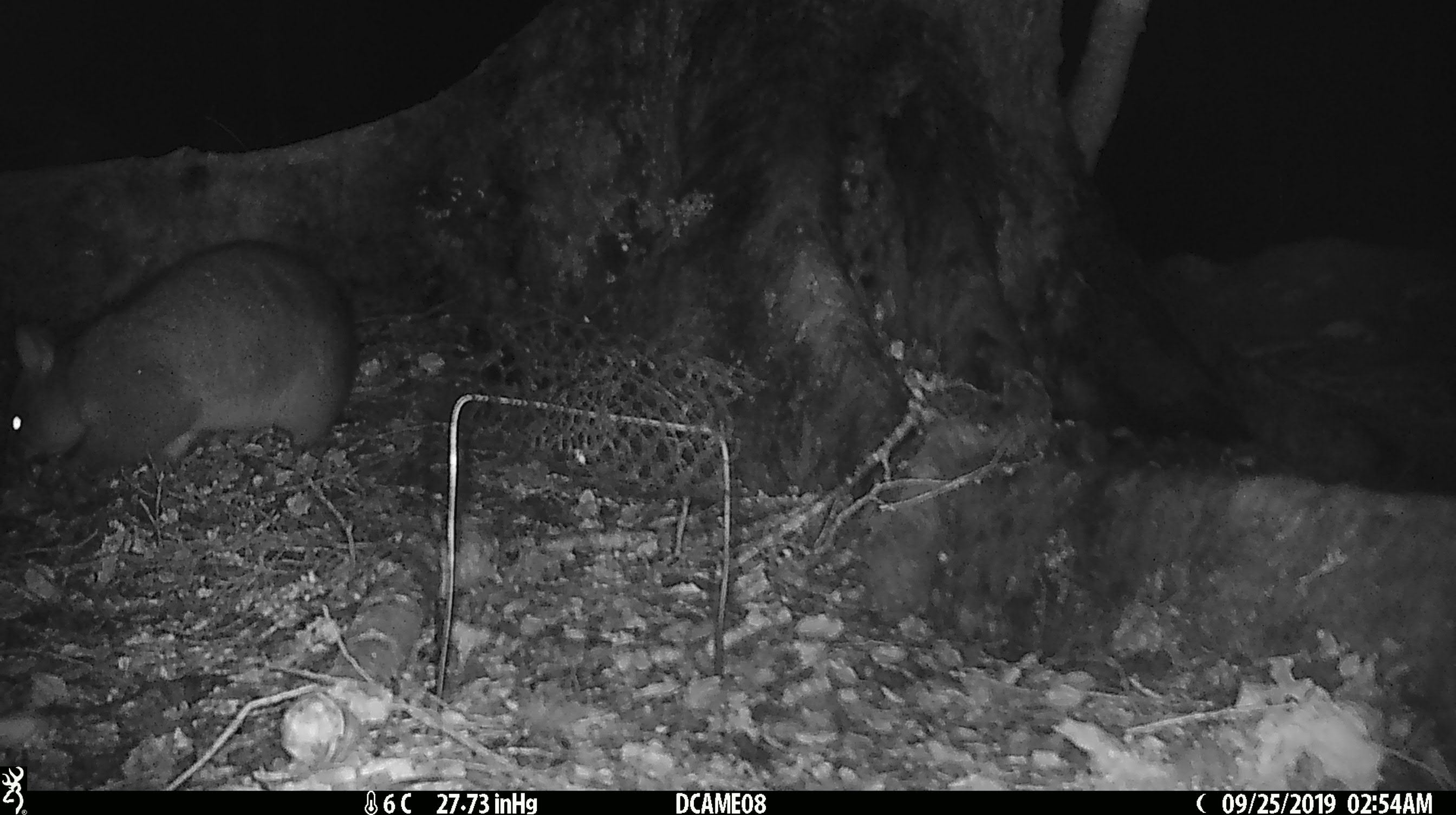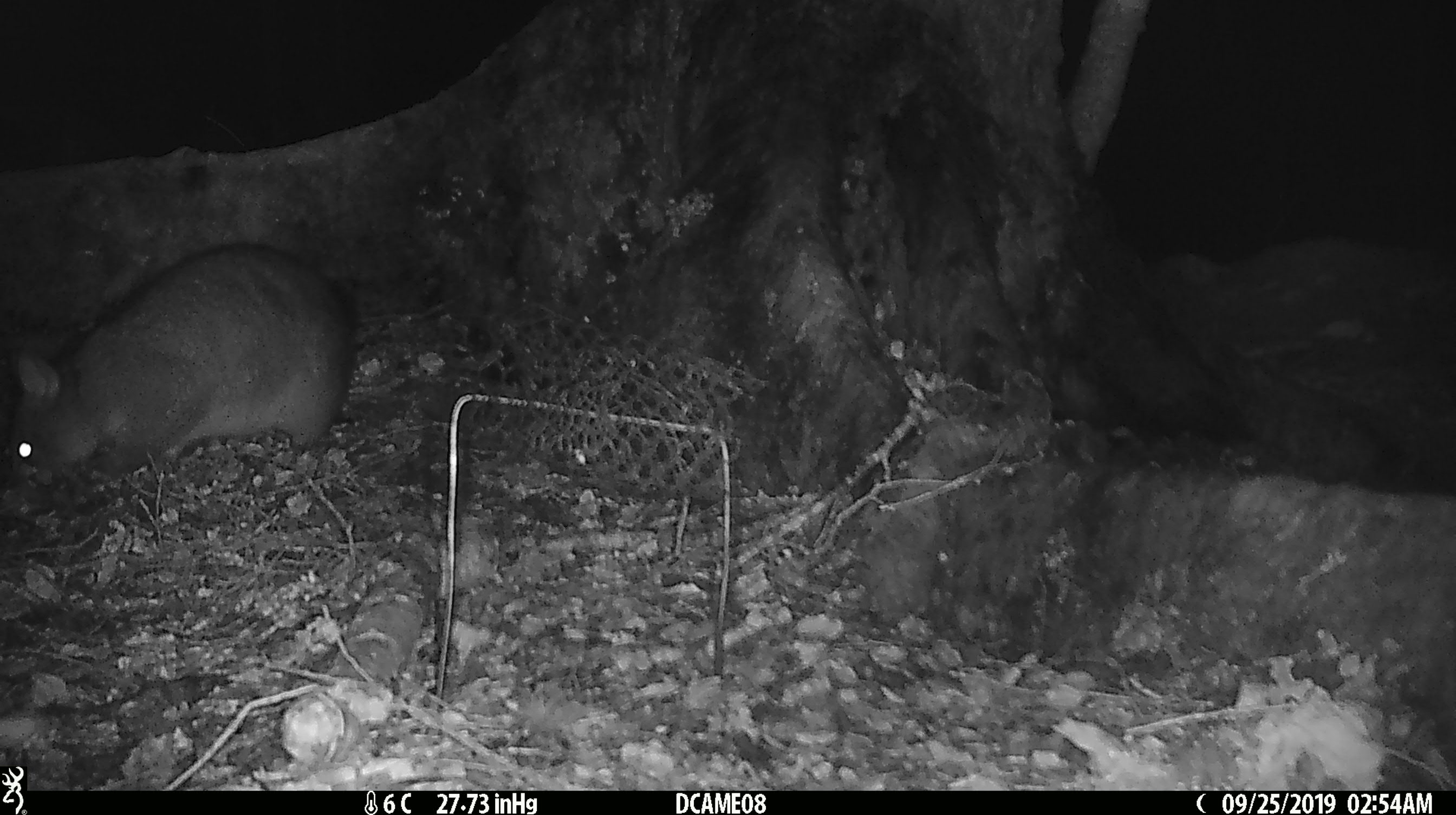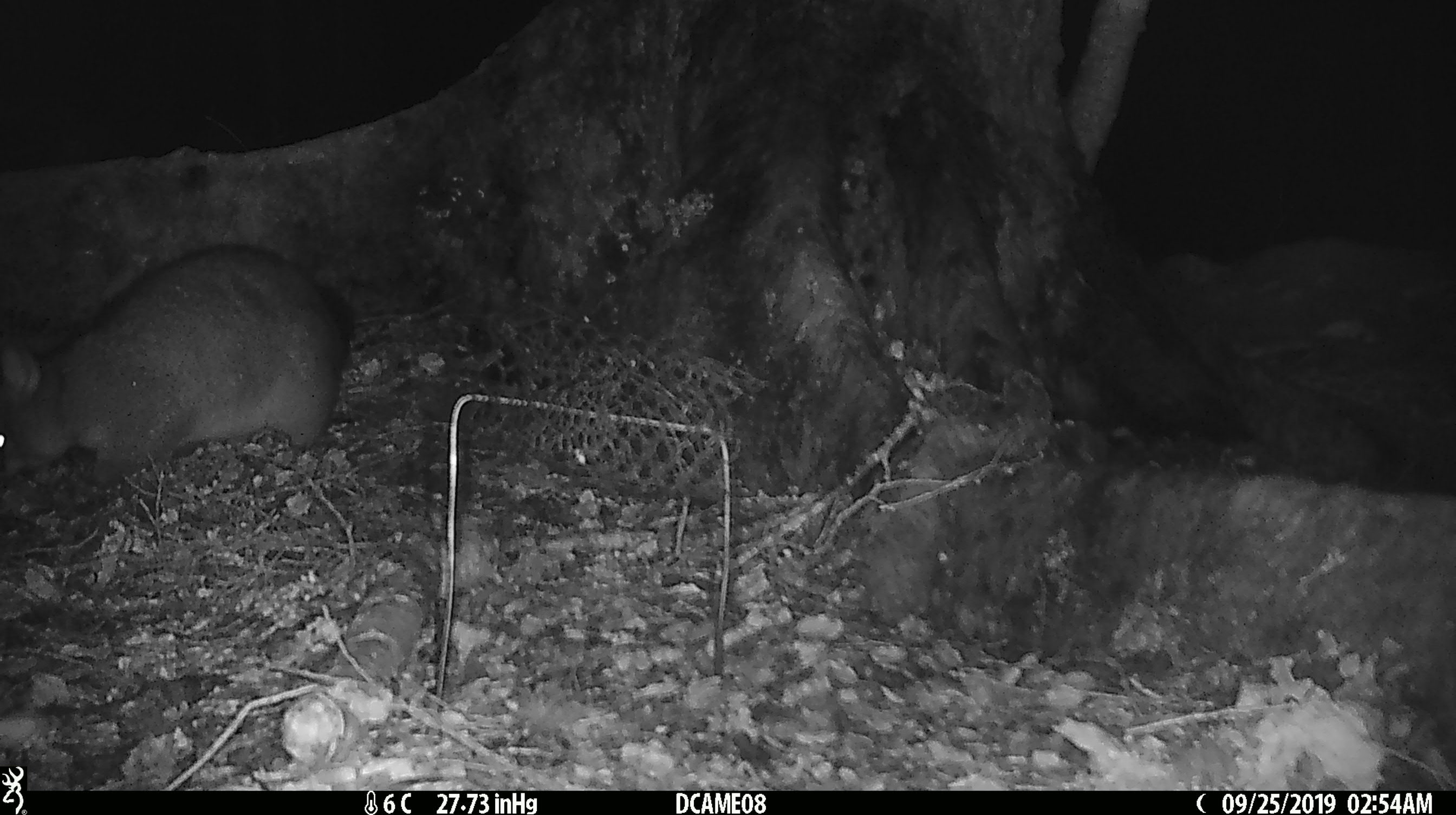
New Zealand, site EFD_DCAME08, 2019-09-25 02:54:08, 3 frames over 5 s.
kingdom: Animalia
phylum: Chordata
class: Mammalia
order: Diprotodontia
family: Phalangeridae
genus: Trichosurus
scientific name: Trichosurus vulpecula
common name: common brushtail possum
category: possum